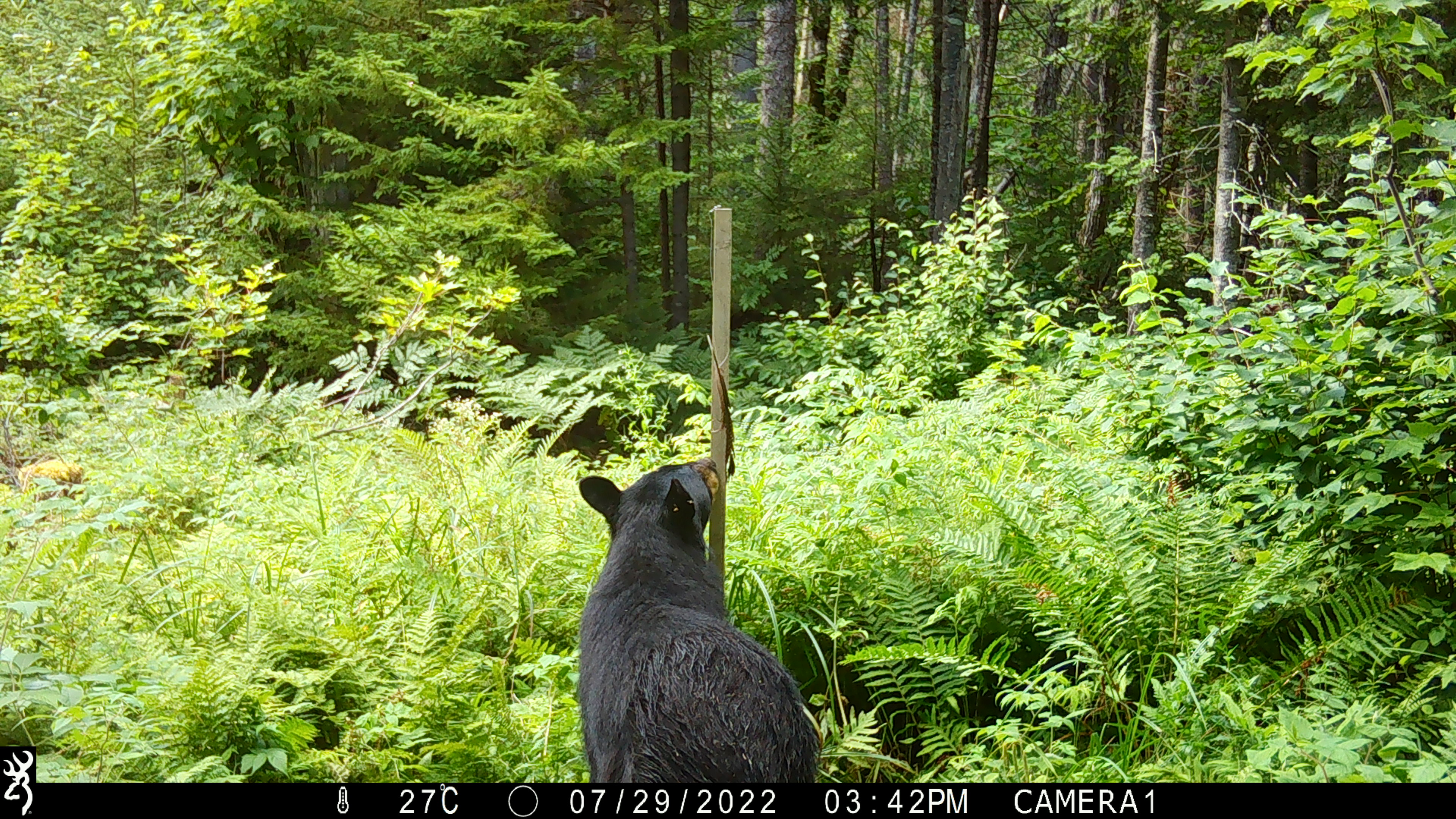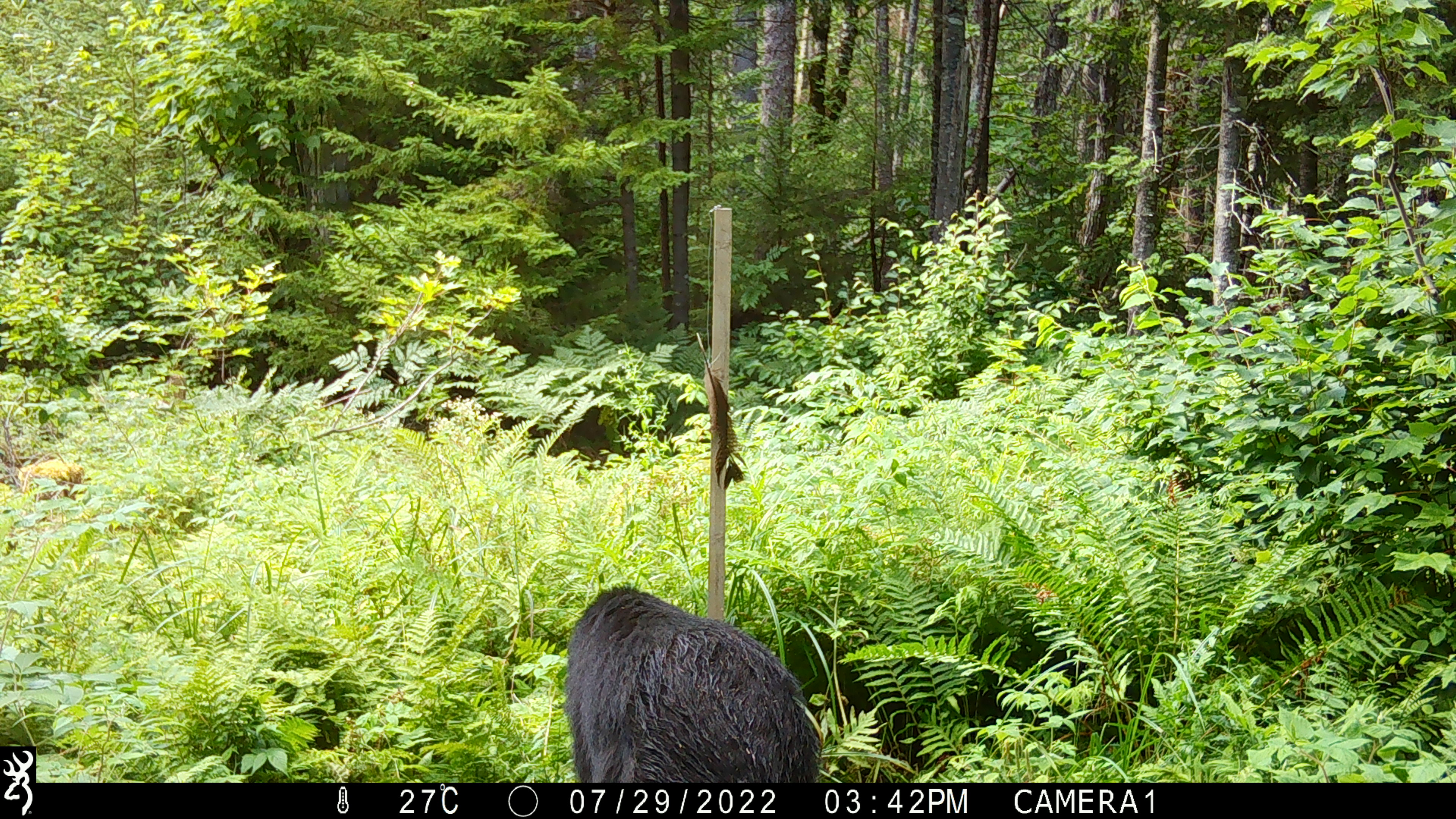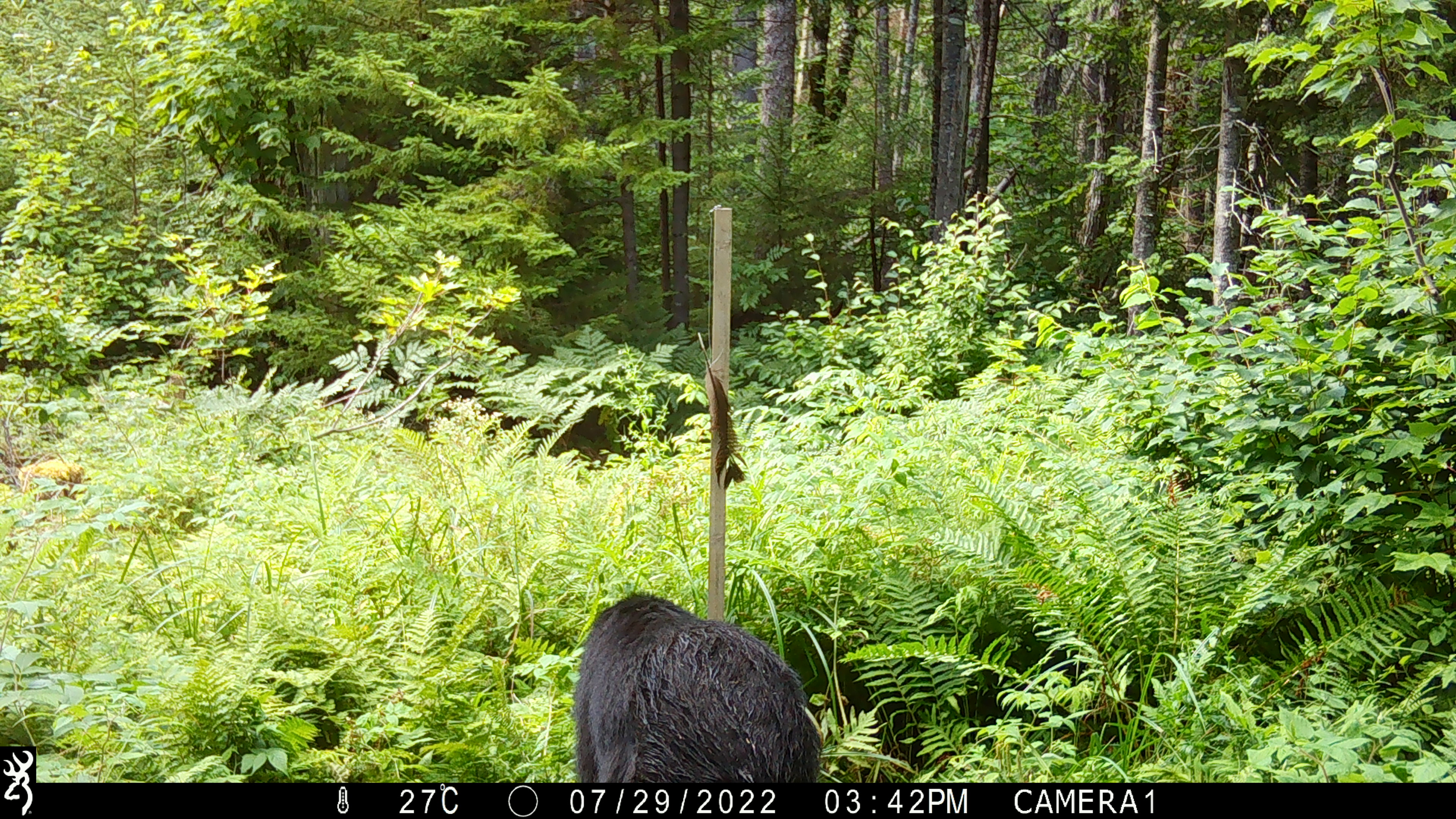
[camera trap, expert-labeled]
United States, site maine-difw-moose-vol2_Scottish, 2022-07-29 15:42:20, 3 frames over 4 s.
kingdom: Animalia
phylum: Chordata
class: Mammalia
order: Carnivora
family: Ursidae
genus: Ursus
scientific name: Ursus americanus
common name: black bear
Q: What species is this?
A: Black bear (Ursus americanus).